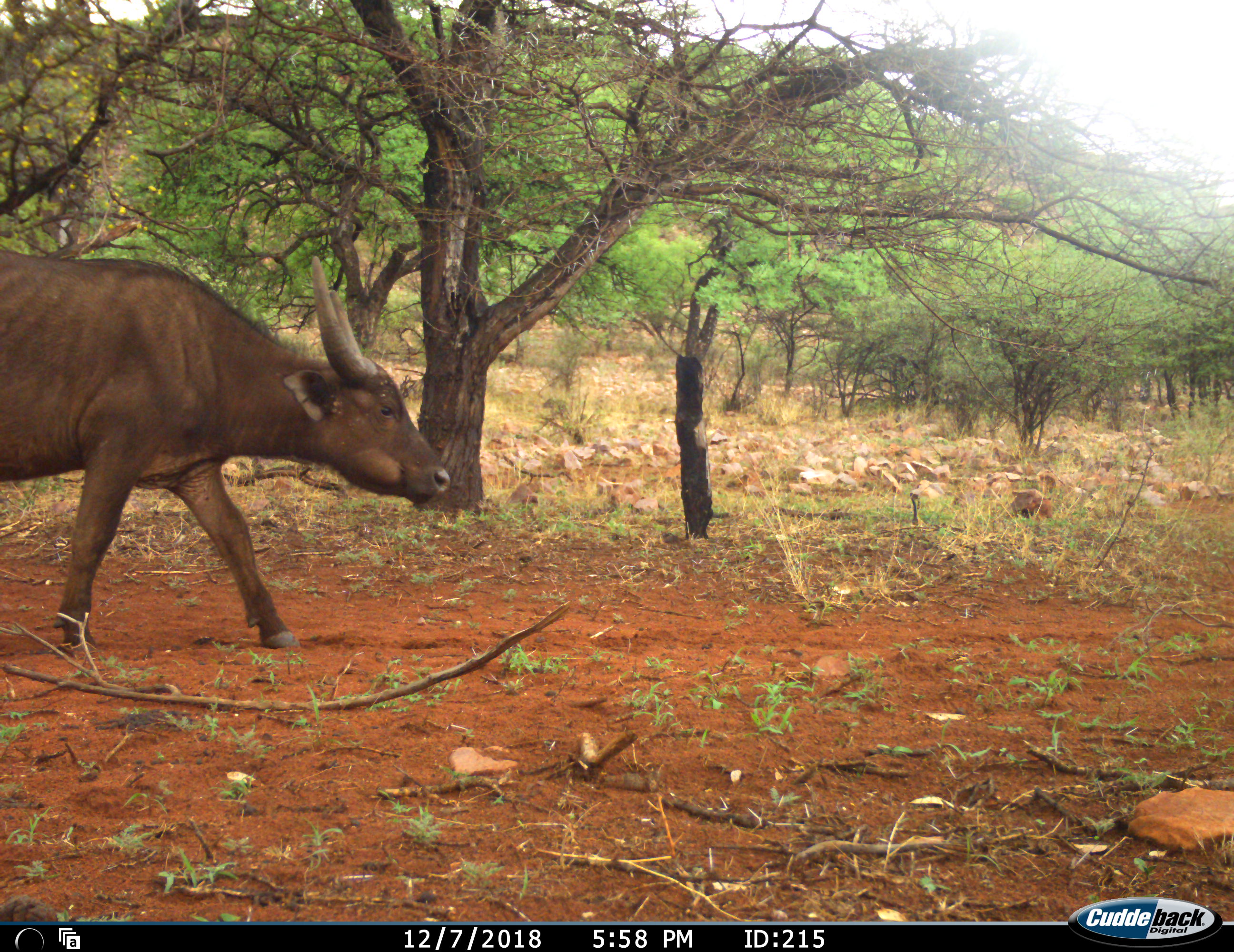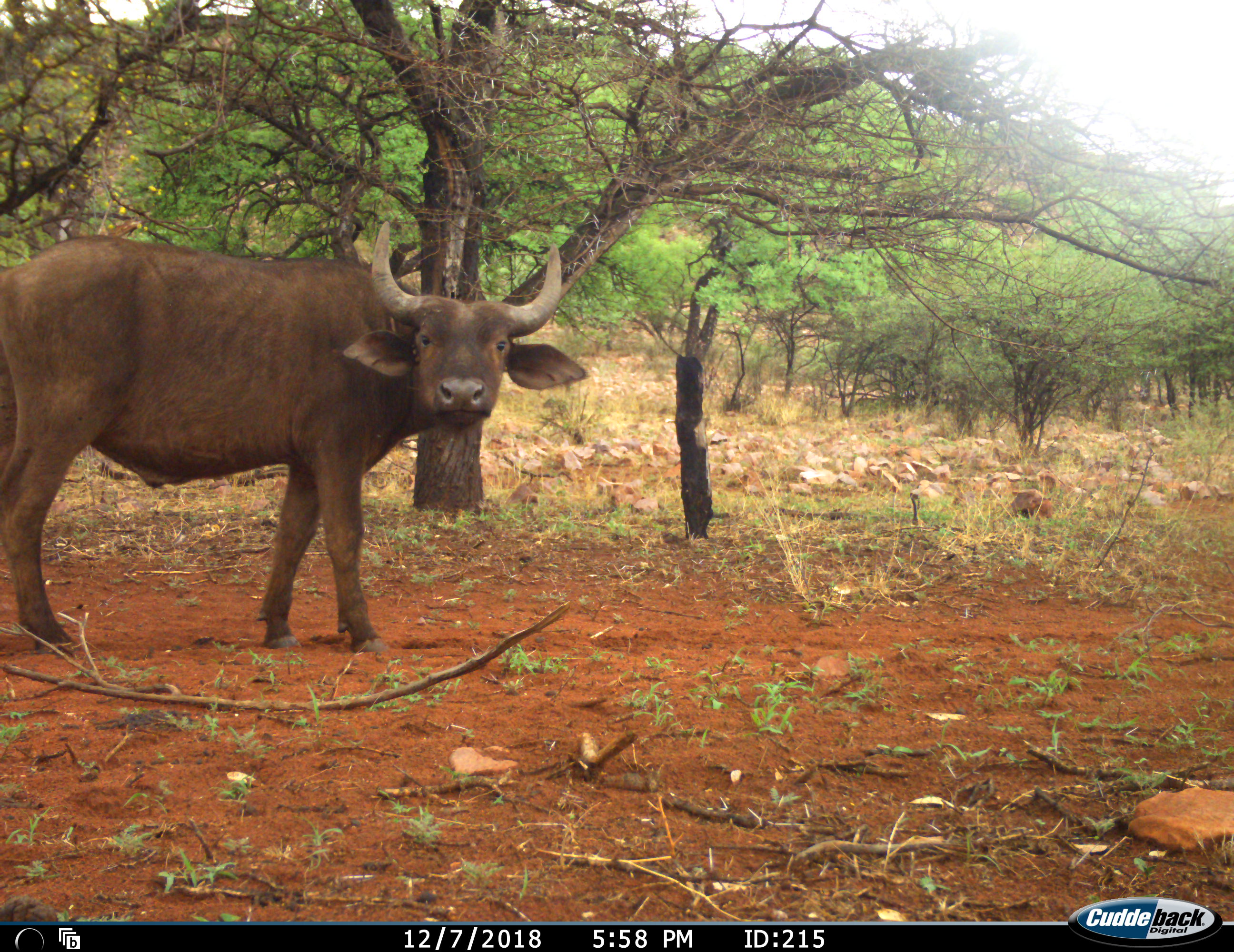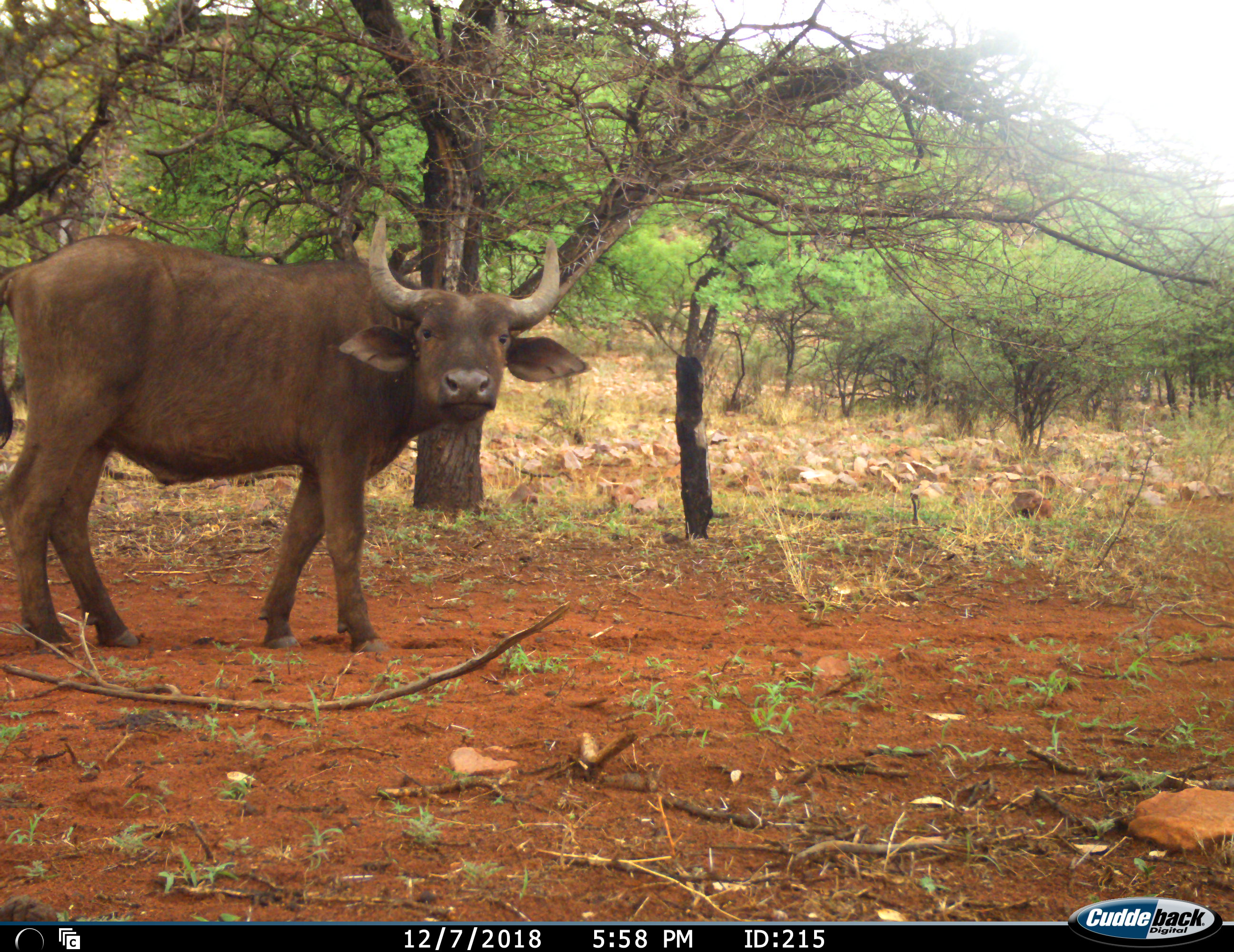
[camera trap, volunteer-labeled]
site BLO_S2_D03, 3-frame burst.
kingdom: Animalia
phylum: Chordata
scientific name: Vertebrata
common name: domestic animal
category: domesticanimal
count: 1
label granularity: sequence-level